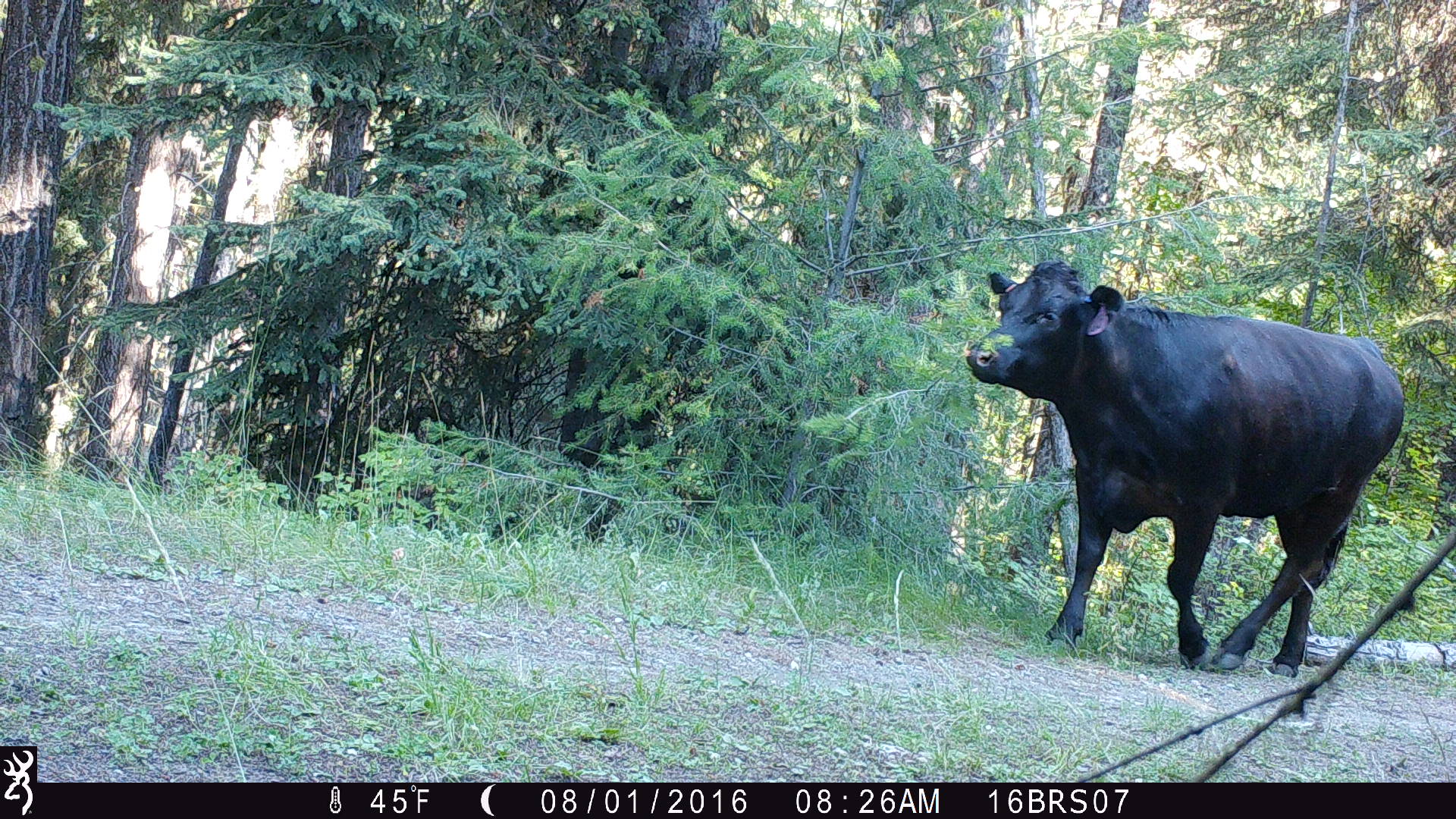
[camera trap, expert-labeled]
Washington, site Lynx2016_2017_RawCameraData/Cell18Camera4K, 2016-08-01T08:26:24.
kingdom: Animalia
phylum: Chordata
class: Mammalia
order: Artiodactyla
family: Bovidae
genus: Bos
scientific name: Bos taurus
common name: domestic cattle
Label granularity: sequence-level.